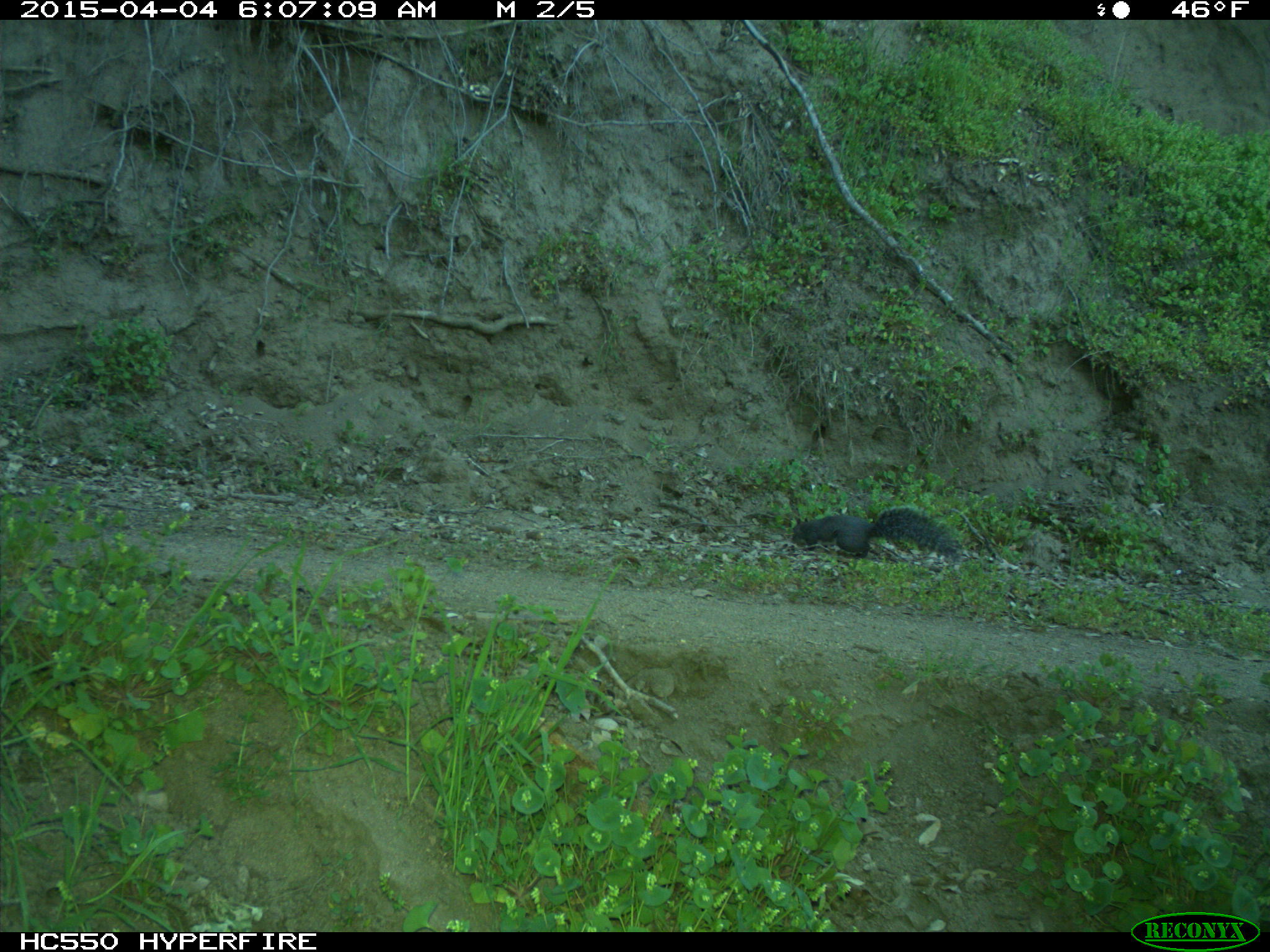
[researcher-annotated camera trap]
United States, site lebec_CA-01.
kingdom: Animalia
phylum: Chordata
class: Mammalia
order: Rodentia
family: Sciuridae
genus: Sciurus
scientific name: Sciurus carolinensis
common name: eastern gray squirrel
Sciurus carolinensis (eastern gray squirrel).